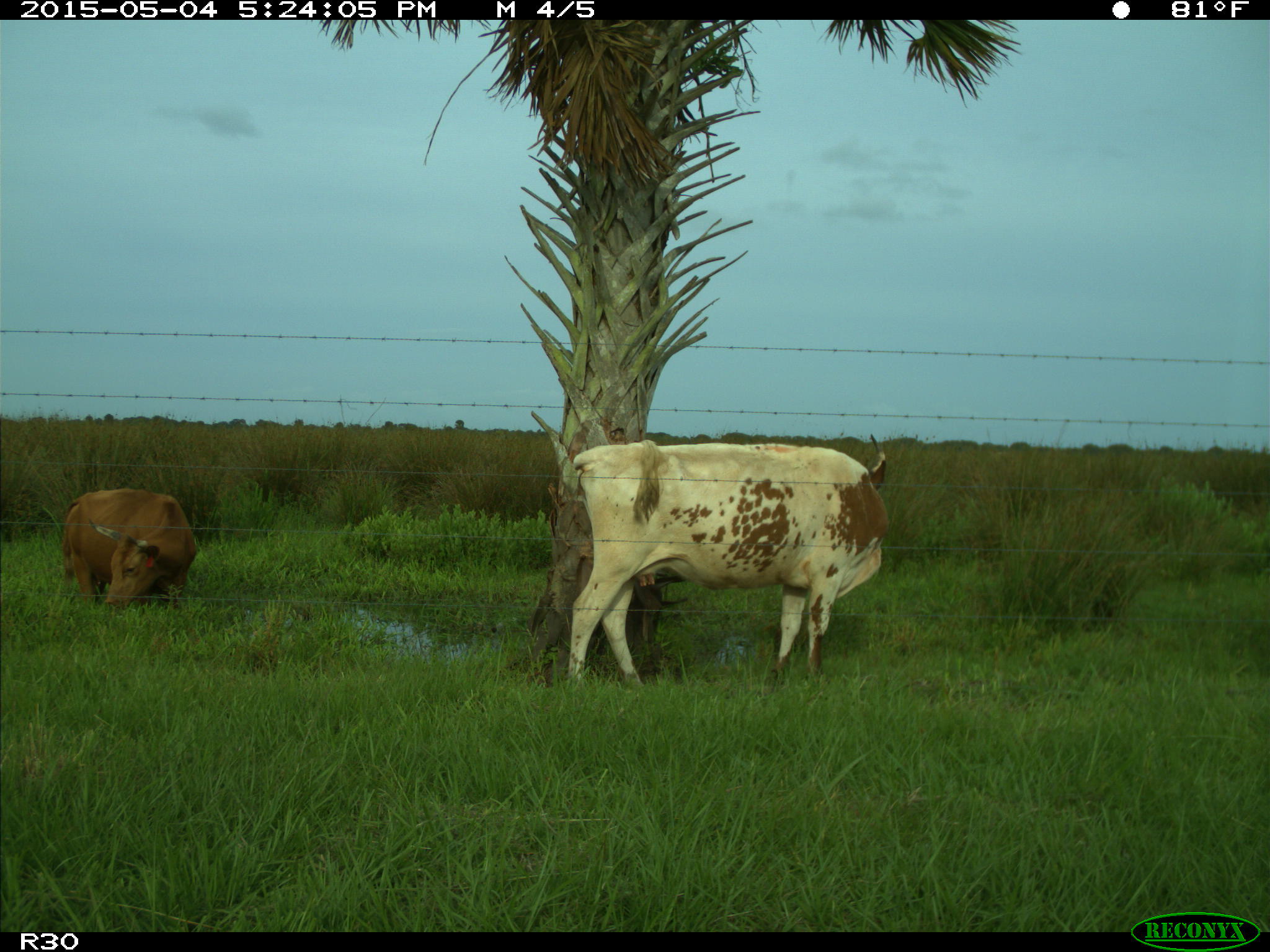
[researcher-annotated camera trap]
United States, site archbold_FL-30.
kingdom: Animalia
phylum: Chordata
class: Mammalia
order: Artiodactyla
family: Bovidae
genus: Bos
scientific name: Bos taurus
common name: domestic cow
Bos taurus (domestic cow).